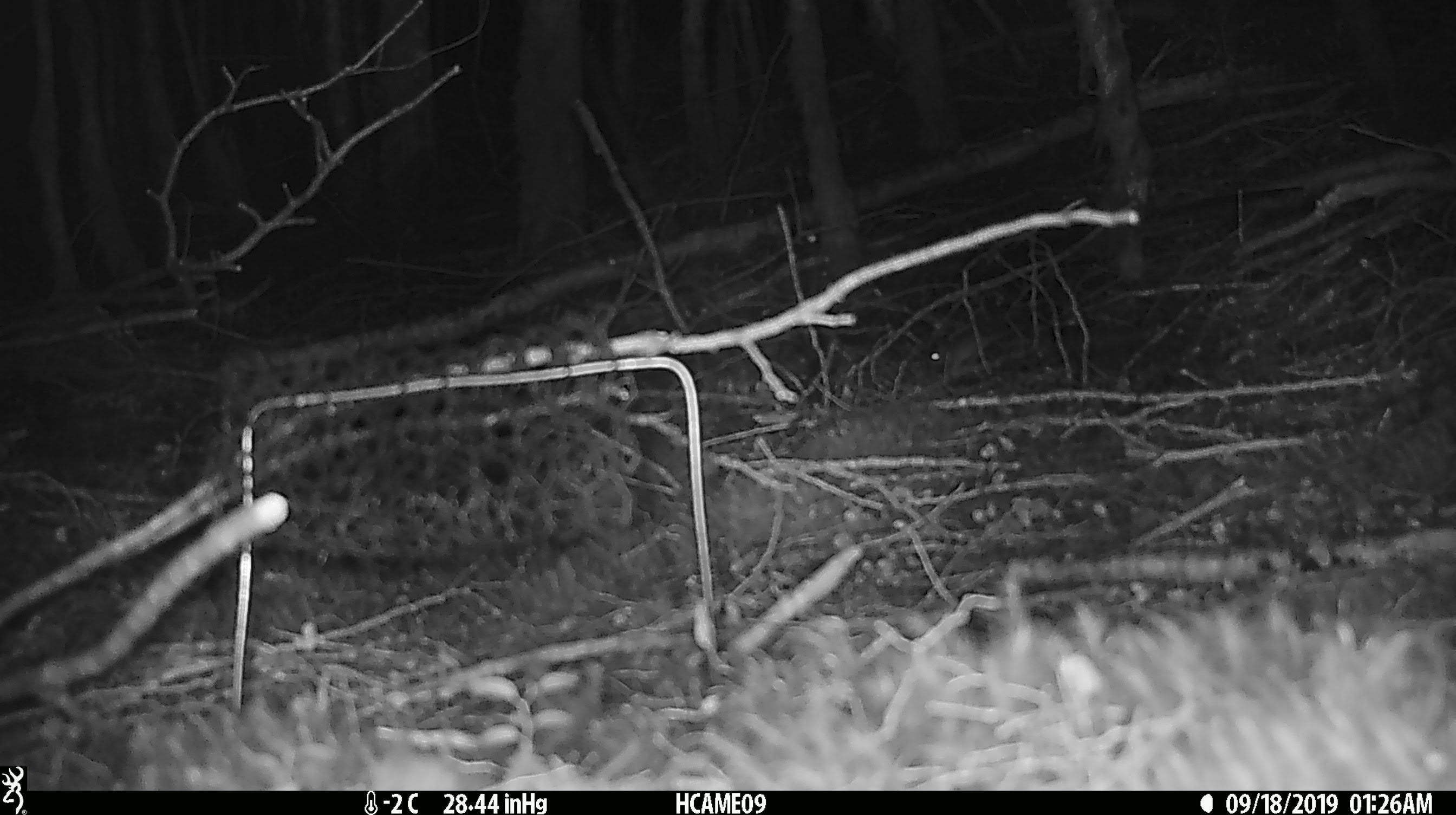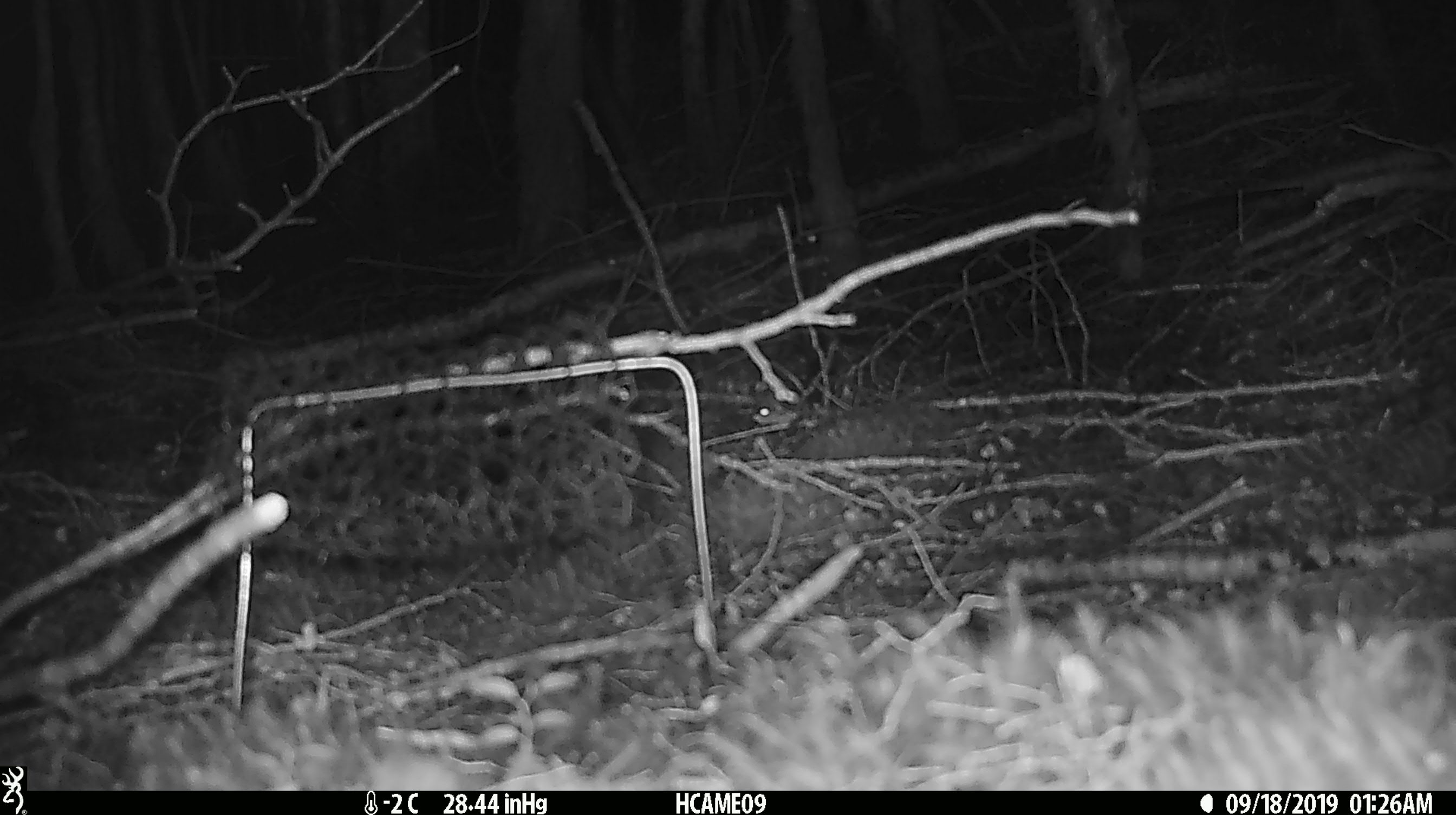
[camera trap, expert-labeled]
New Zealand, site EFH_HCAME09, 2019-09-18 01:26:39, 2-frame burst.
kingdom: Animalia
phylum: Chordata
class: Mammalia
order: Rodentia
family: Muridae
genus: Mus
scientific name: Mus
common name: mouse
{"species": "mouse (Mus)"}